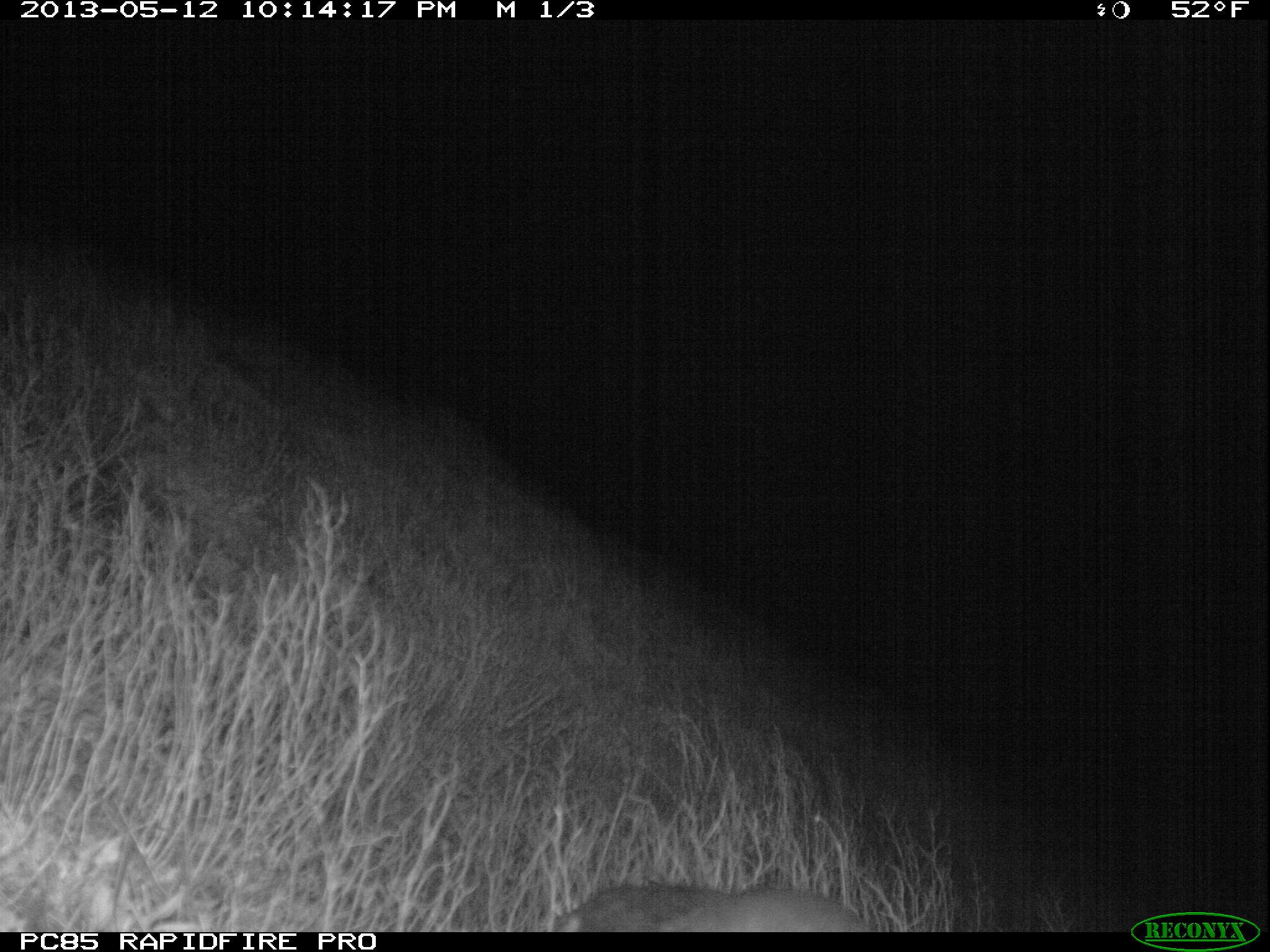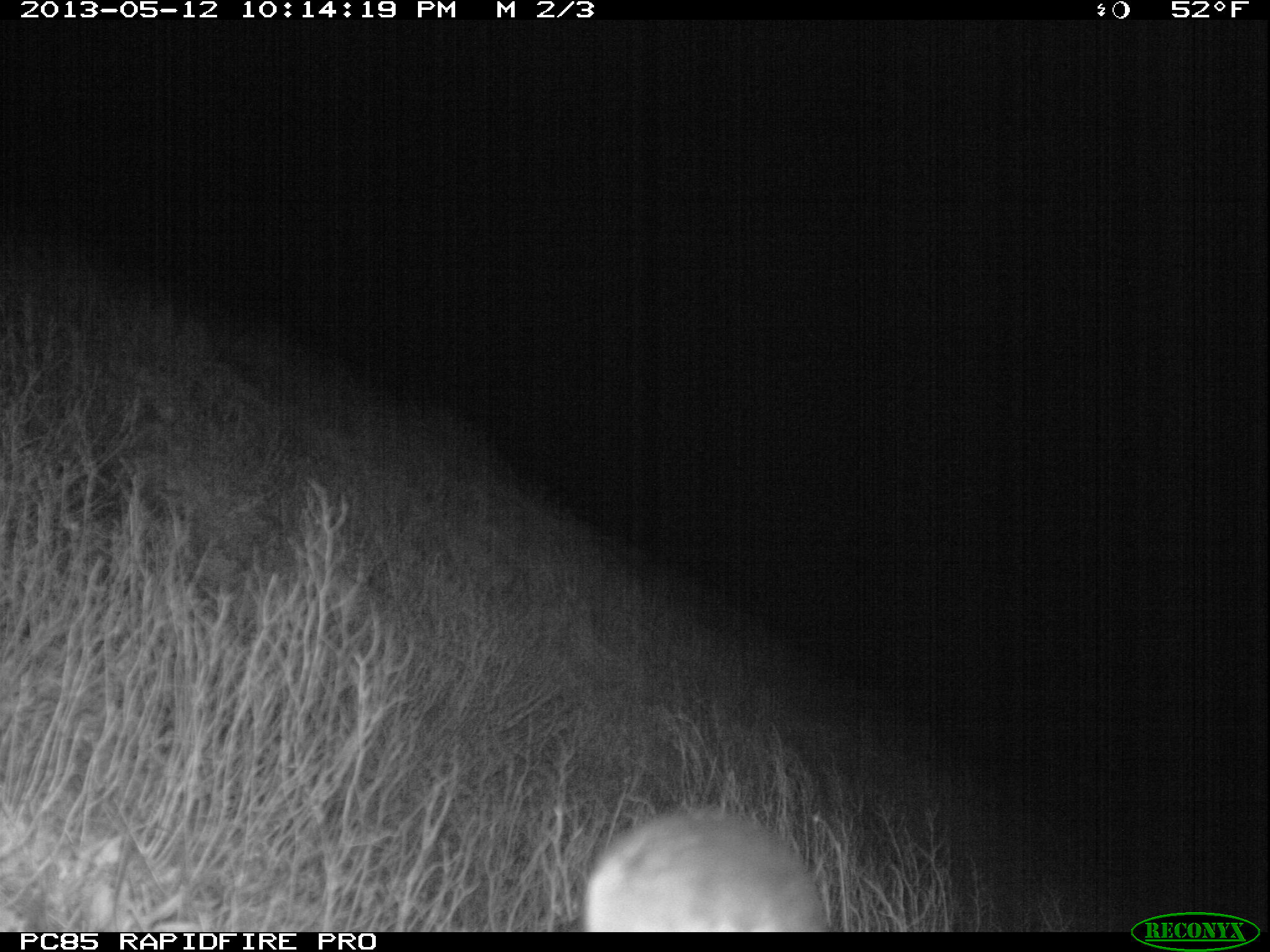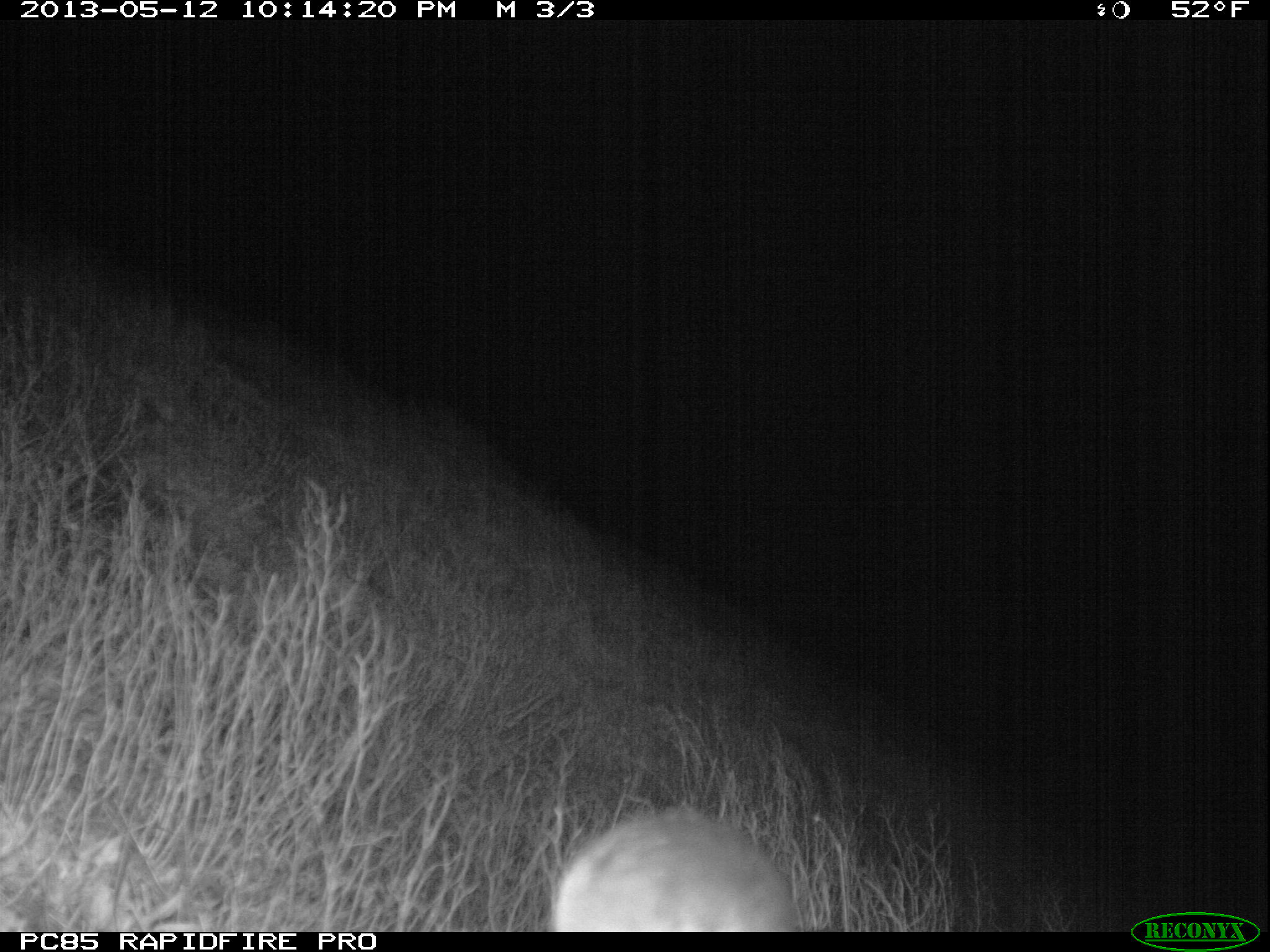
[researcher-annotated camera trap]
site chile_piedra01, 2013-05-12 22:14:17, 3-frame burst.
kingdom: Animalia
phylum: Chordata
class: Aves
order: Procellariiformes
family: Procellariidae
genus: Calonectris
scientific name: Calonectris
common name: shearwater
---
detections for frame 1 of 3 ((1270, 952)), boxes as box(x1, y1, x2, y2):
shearwater: box(547, 879, 879, 933)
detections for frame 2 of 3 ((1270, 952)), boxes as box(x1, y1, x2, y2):
shearwater: box(574, 808, 830, 933)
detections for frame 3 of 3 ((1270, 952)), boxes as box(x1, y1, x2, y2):
shearwater: box(544, 809, 802, 933)